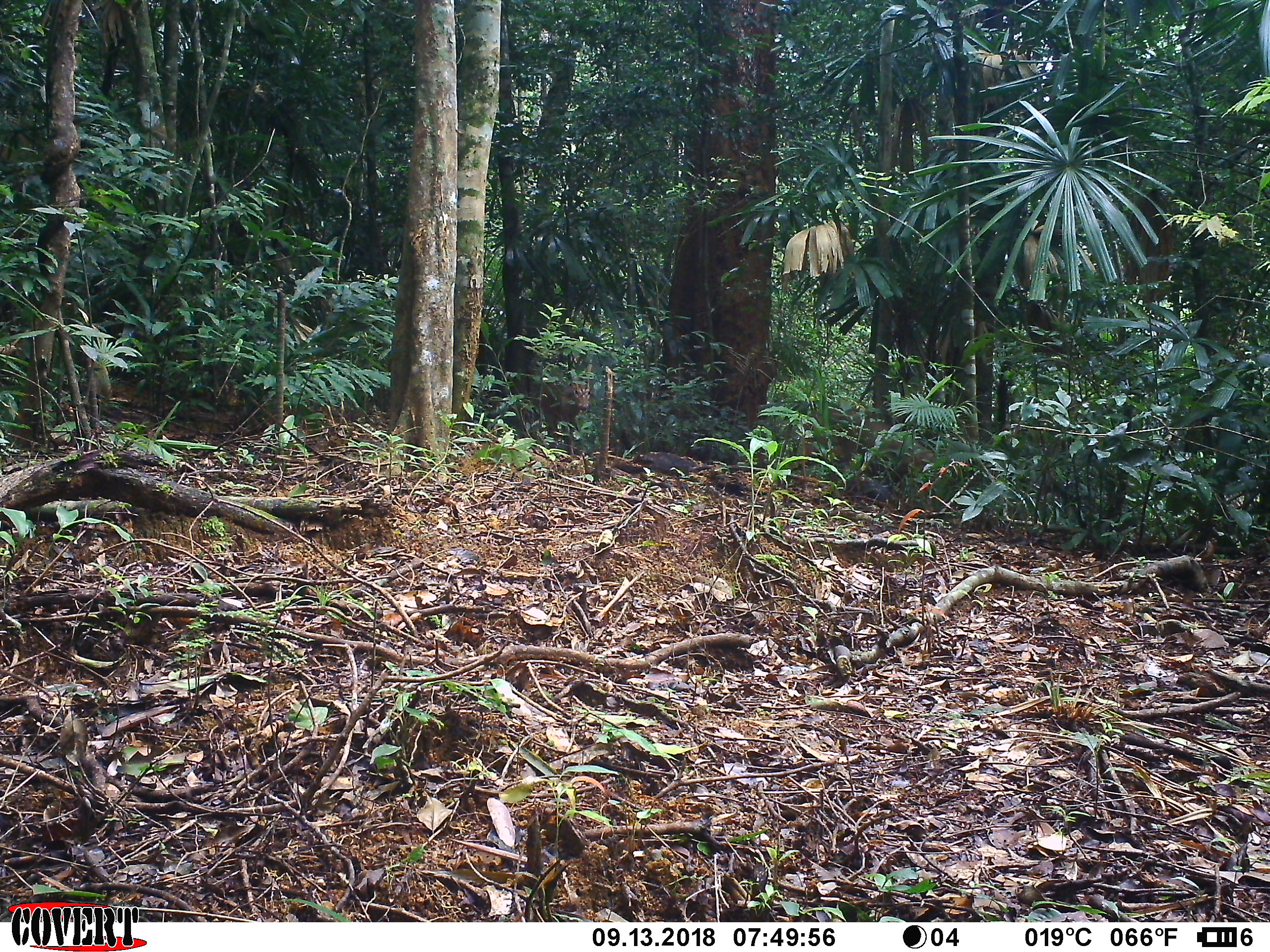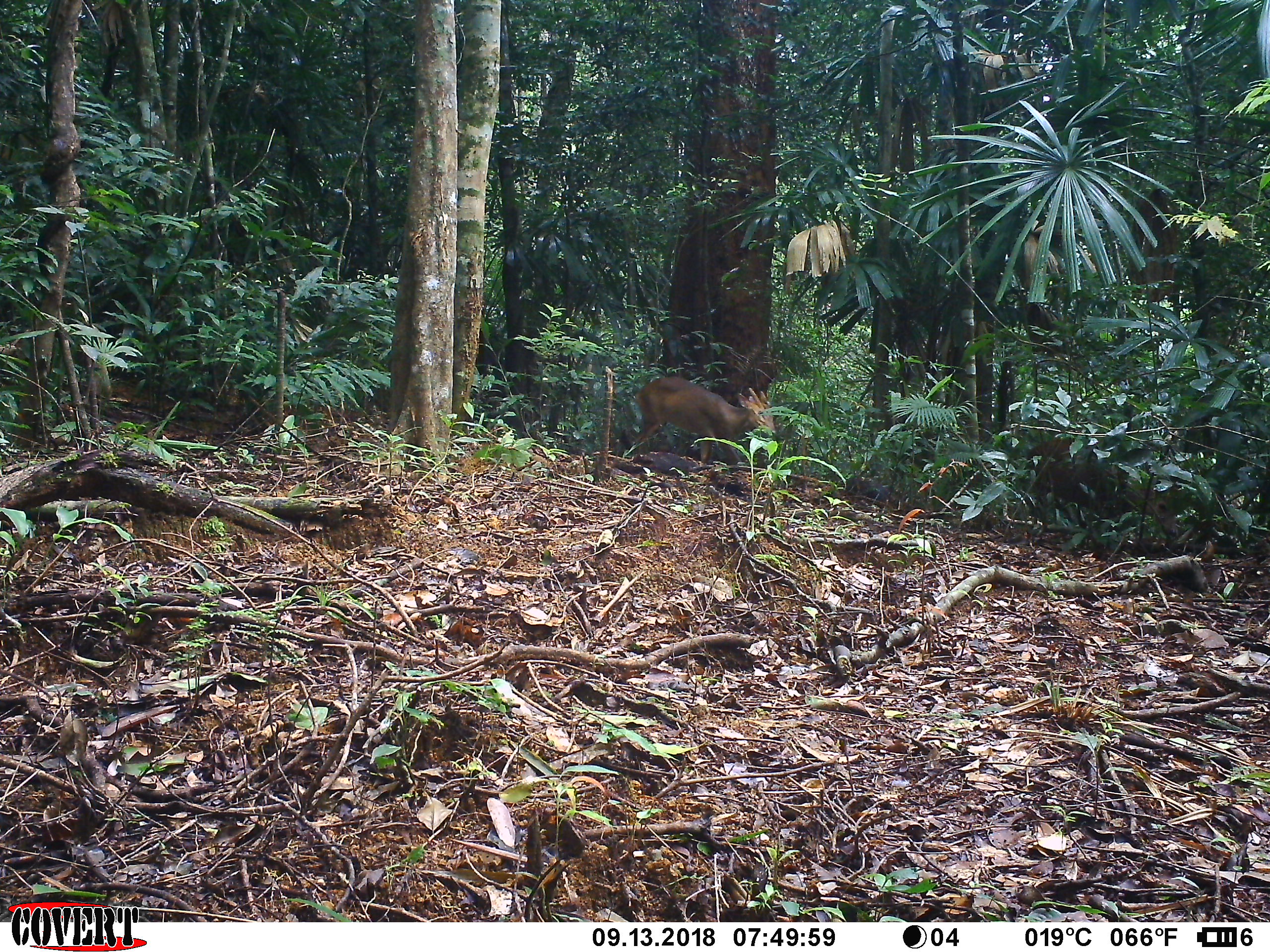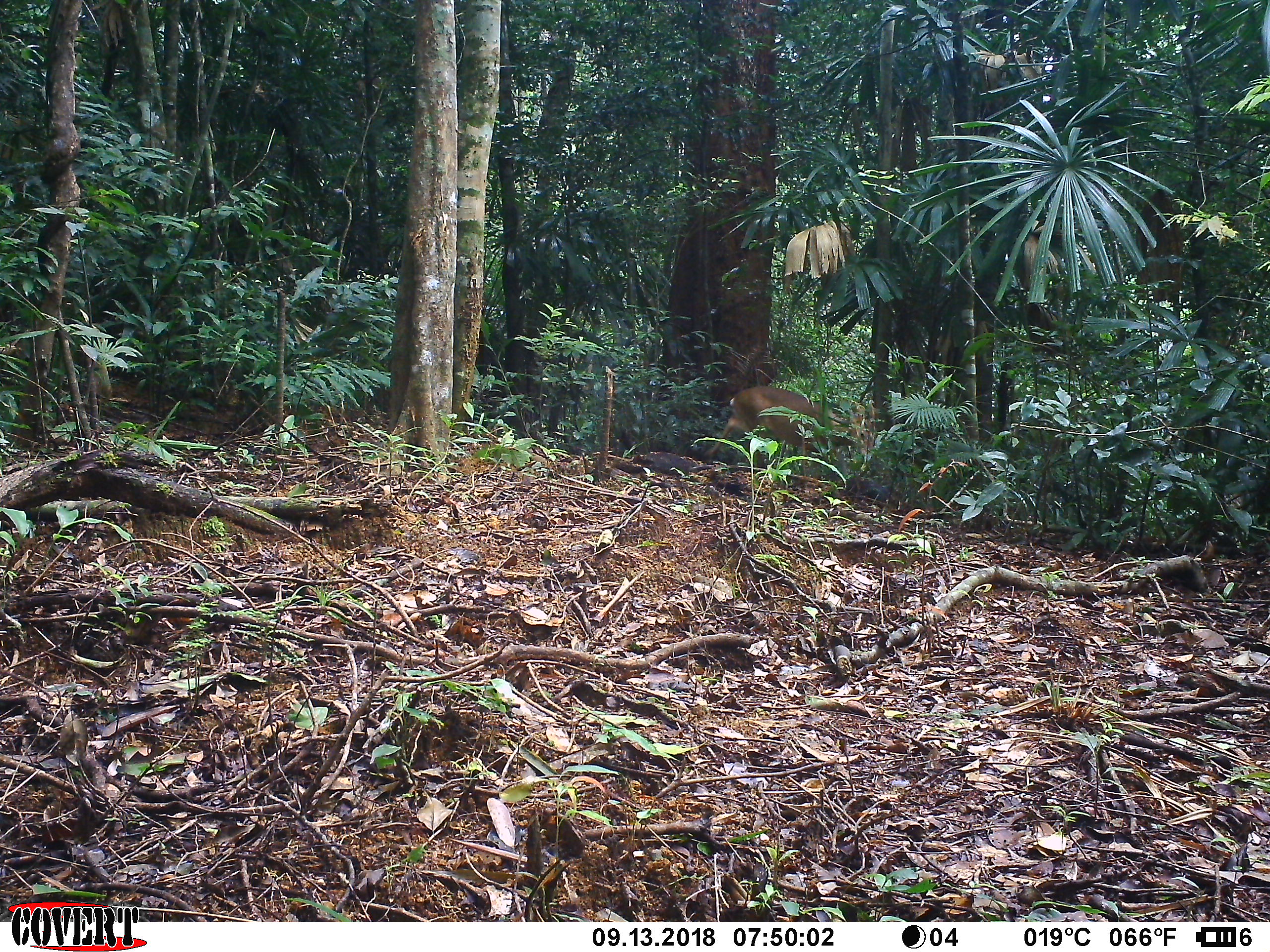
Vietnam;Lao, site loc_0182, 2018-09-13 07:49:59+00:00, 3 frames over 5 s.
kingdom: Animalia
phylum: Chordata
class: Mammalia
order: Artiodactyla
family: Cervidae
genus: Muntiacus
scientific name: Muntiacus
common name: muntjacs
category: unidentified muntjac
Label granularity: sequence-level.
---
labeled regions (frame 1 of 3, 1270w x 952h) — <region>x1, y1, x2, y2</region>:
unidentified muntjac: <region>530, 362, 594, 456</region>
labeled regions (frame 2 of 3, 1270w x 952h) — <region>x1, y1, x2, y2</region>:
unidentified muntjac: <region>633, 375, 775, 472</region>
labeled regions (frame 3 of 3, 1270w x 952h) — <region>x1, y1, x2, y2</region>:
unidentified muntjac: <region>707, 384, 878, 481</region>